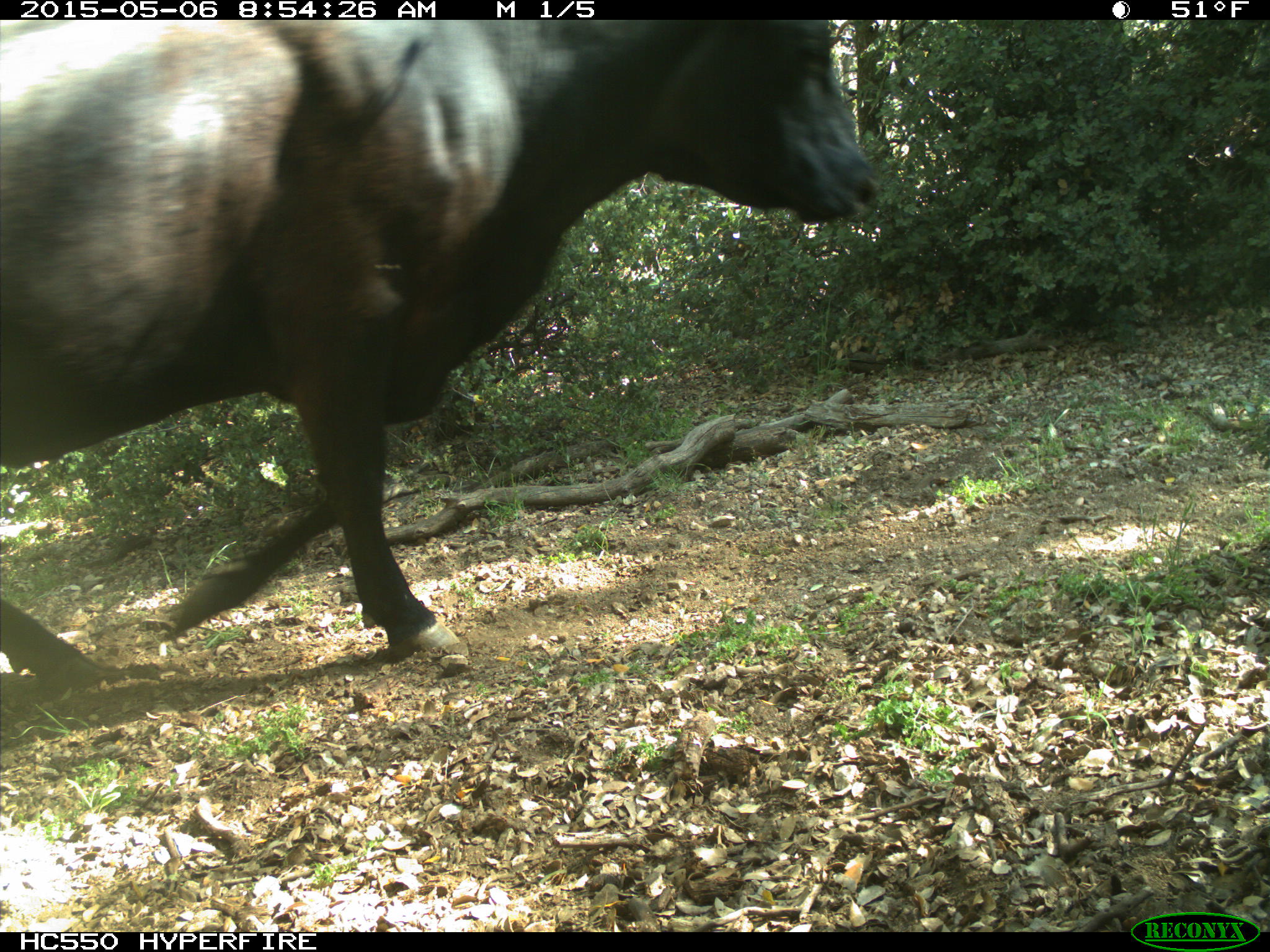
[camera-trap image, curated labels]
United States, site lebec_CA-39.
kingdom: Animalia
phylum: Chordata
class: Mammalia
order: Artiodactyla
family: Bovidae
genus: Bos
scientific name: Bos taurus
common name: domestic cow